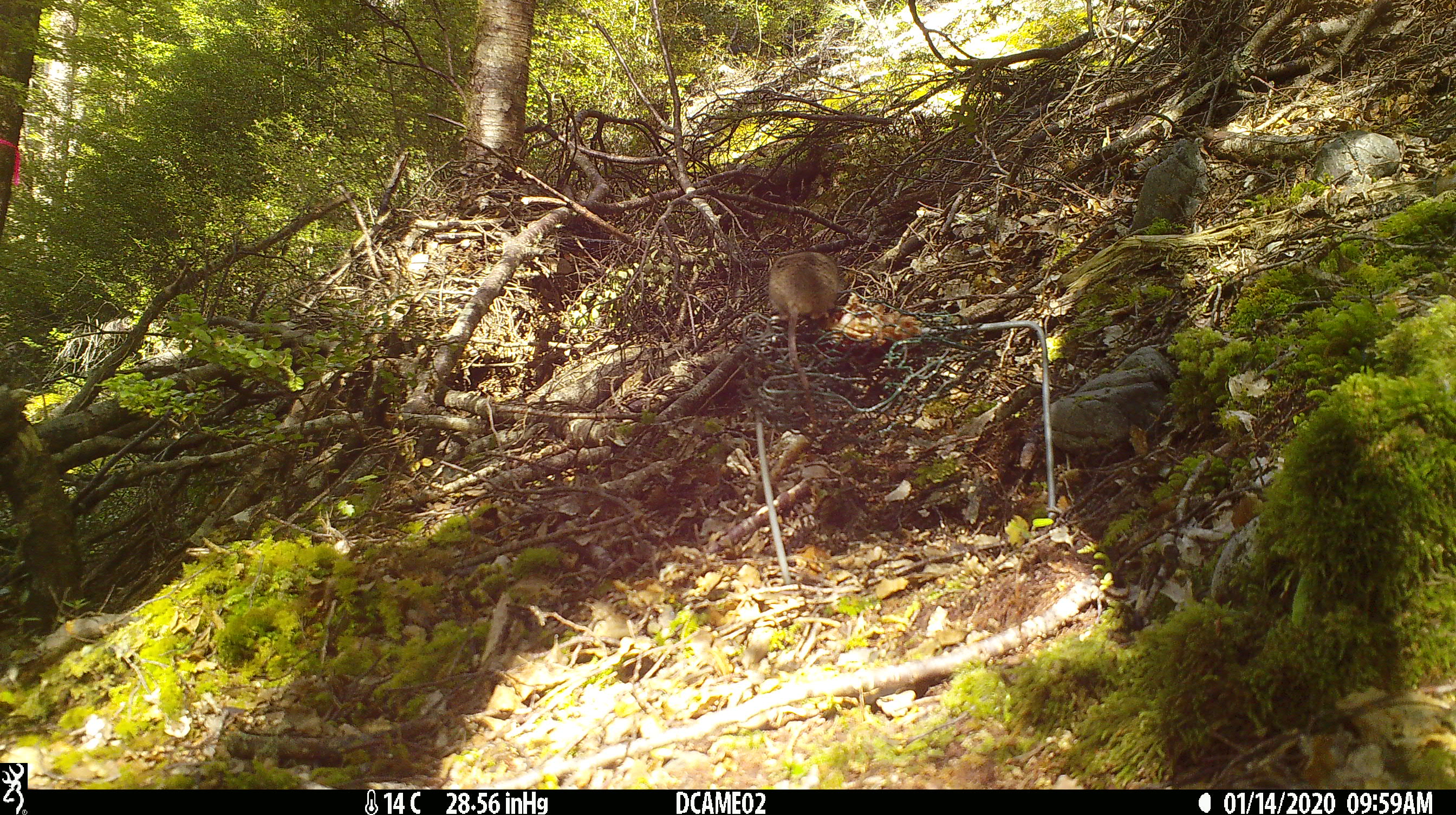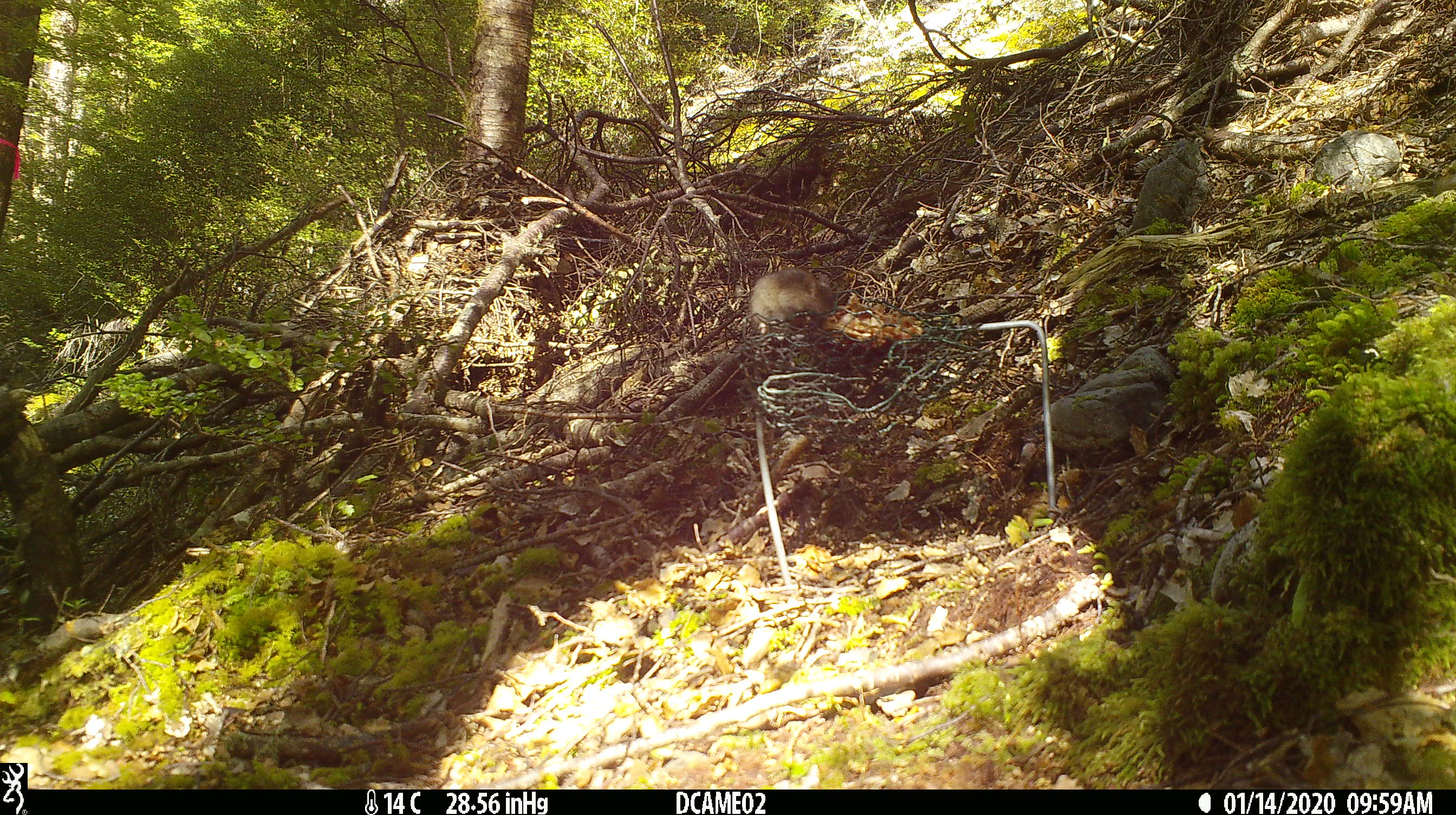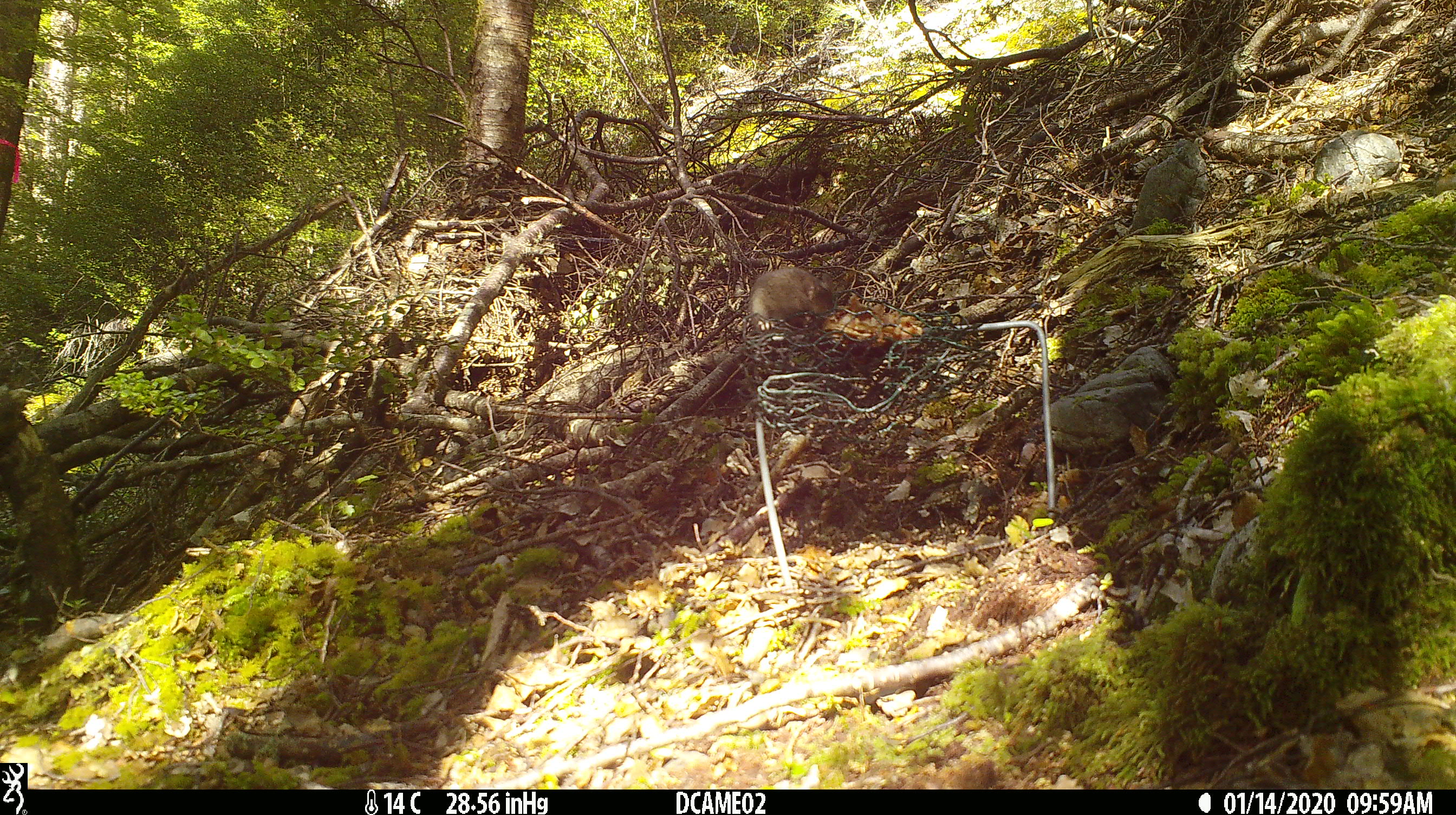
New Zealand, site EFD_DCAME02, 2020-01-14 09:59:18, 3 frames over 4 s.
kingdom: Animalia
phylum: Chordata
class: Mammalia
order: Rodentia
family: Muridae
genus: Mus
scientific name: Mus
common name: mouse